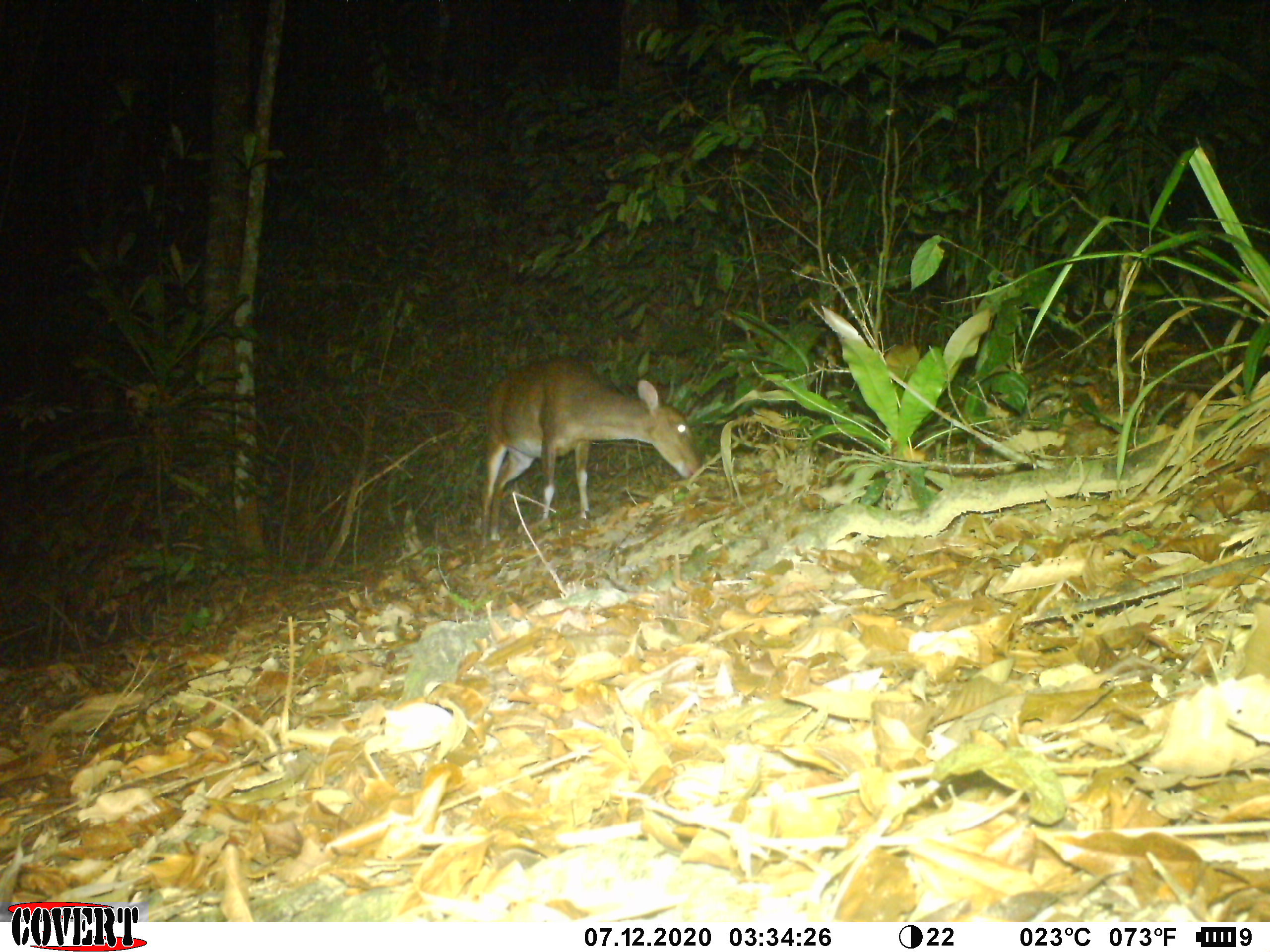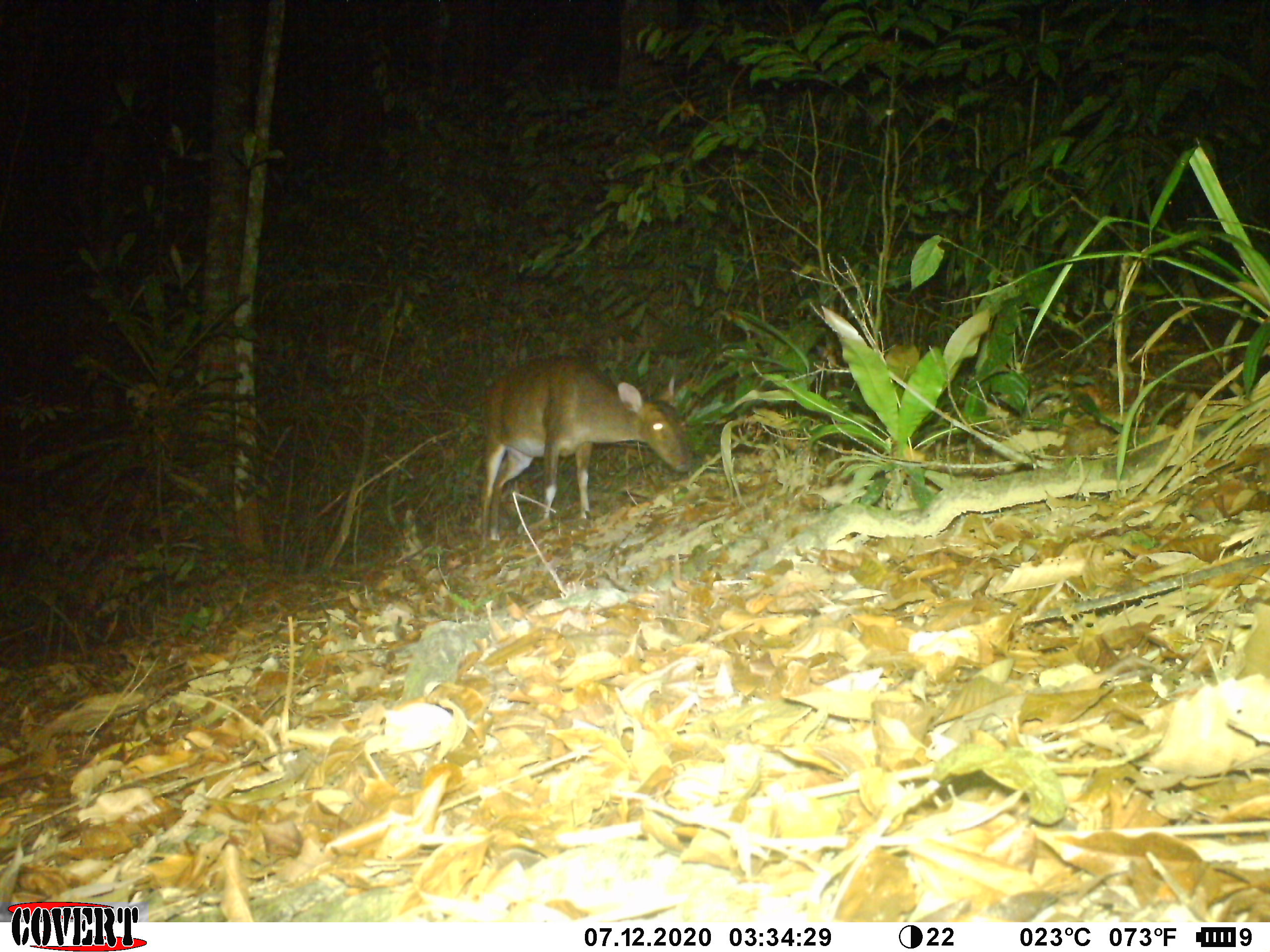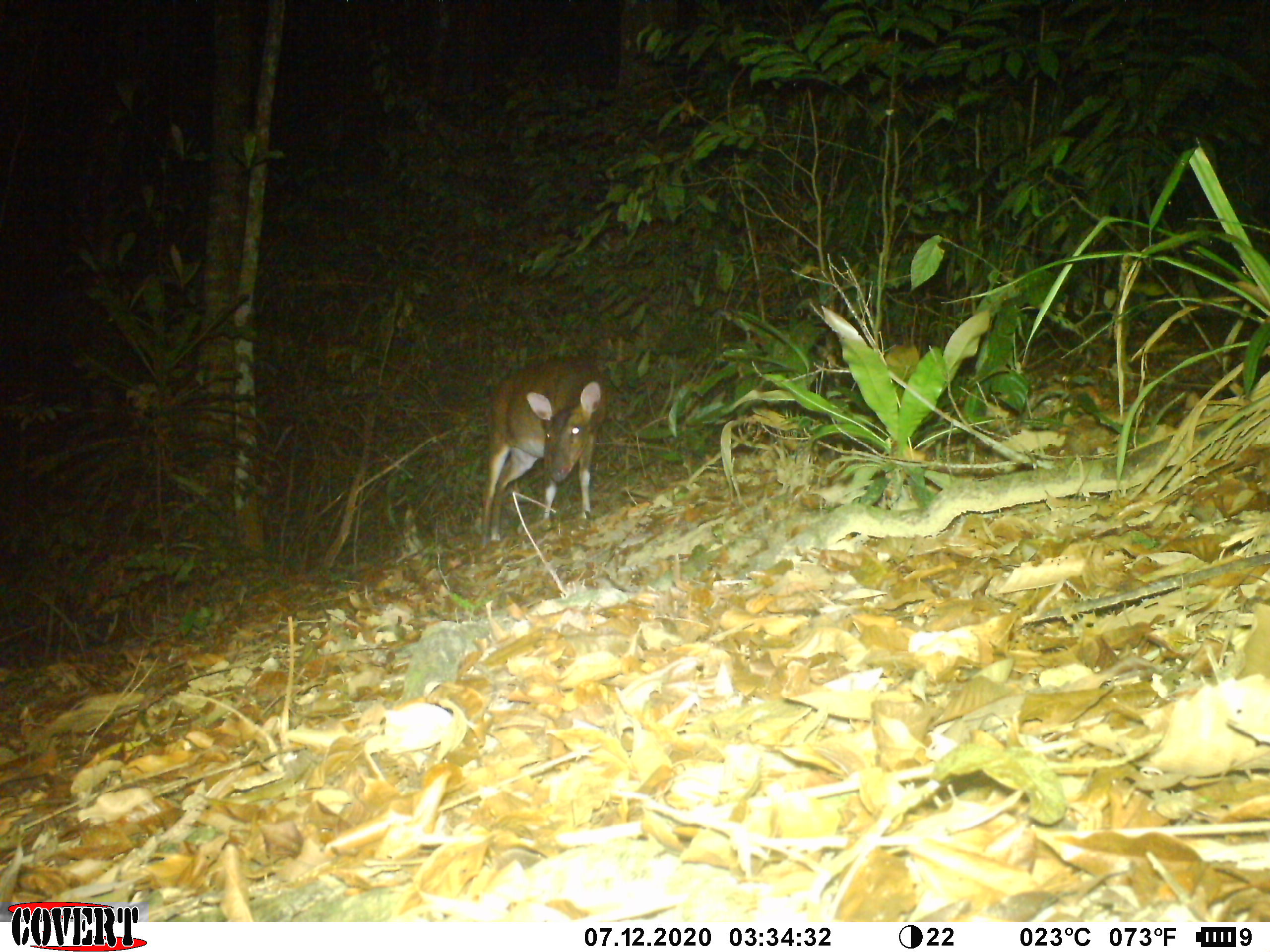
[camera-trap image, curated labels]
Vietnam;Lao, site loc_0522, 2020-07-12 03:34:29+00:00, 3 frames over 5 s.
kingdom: Animalia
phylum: Chordata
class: Mammalia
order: Artiodactyla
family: Cervidae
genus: Muntiacus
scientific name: Muntiacus vuquangensis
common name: large-antlered muntjac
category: large antlered muntjac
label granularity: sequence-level